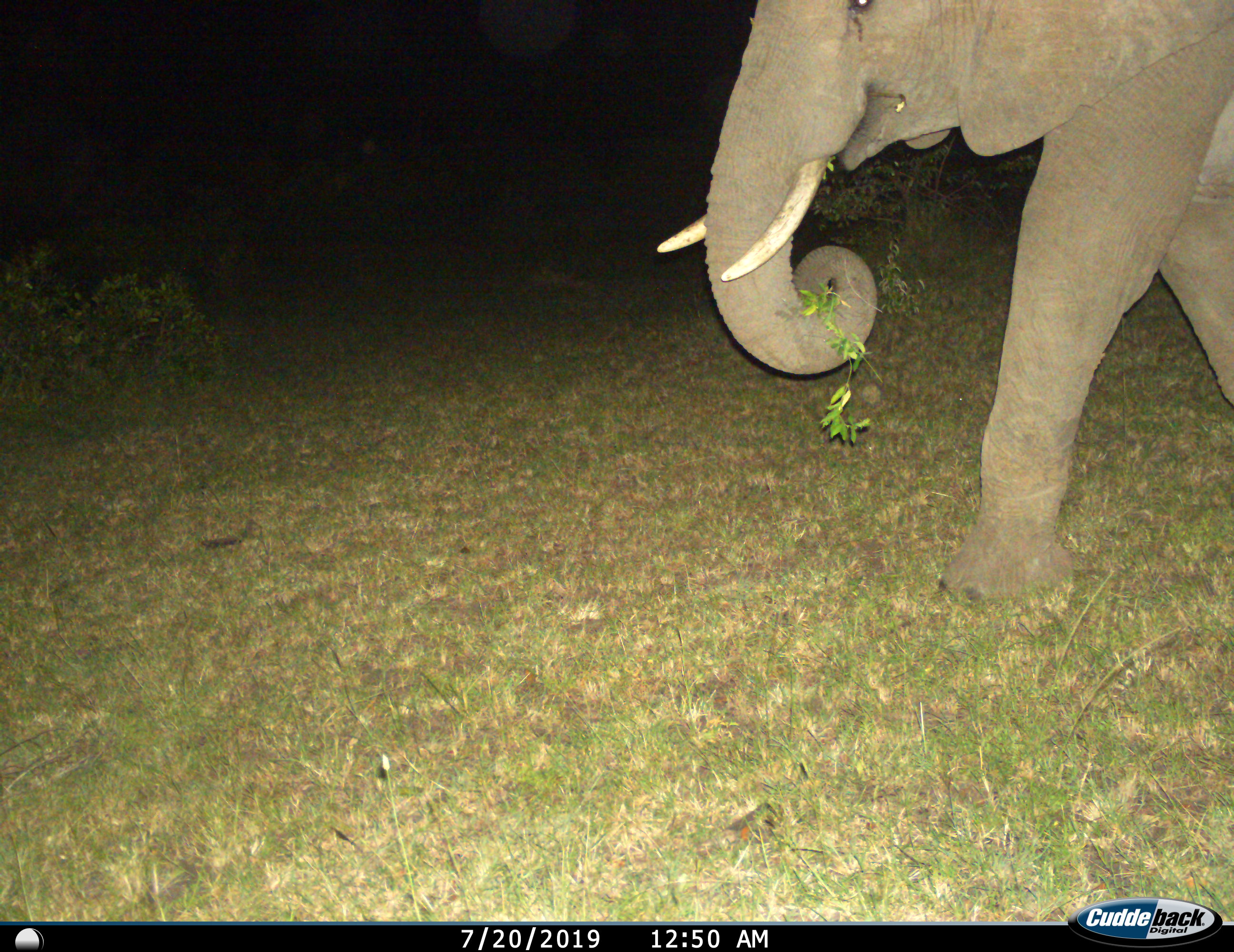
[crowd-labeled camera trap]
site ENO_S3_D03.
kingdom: Animalia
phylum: Chordata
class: Mammalia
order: Proboscidea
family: Elephantidae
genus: Loxodonta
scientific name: Loxodonta africana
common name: african bush elephant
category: elephant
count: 1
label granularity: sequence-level